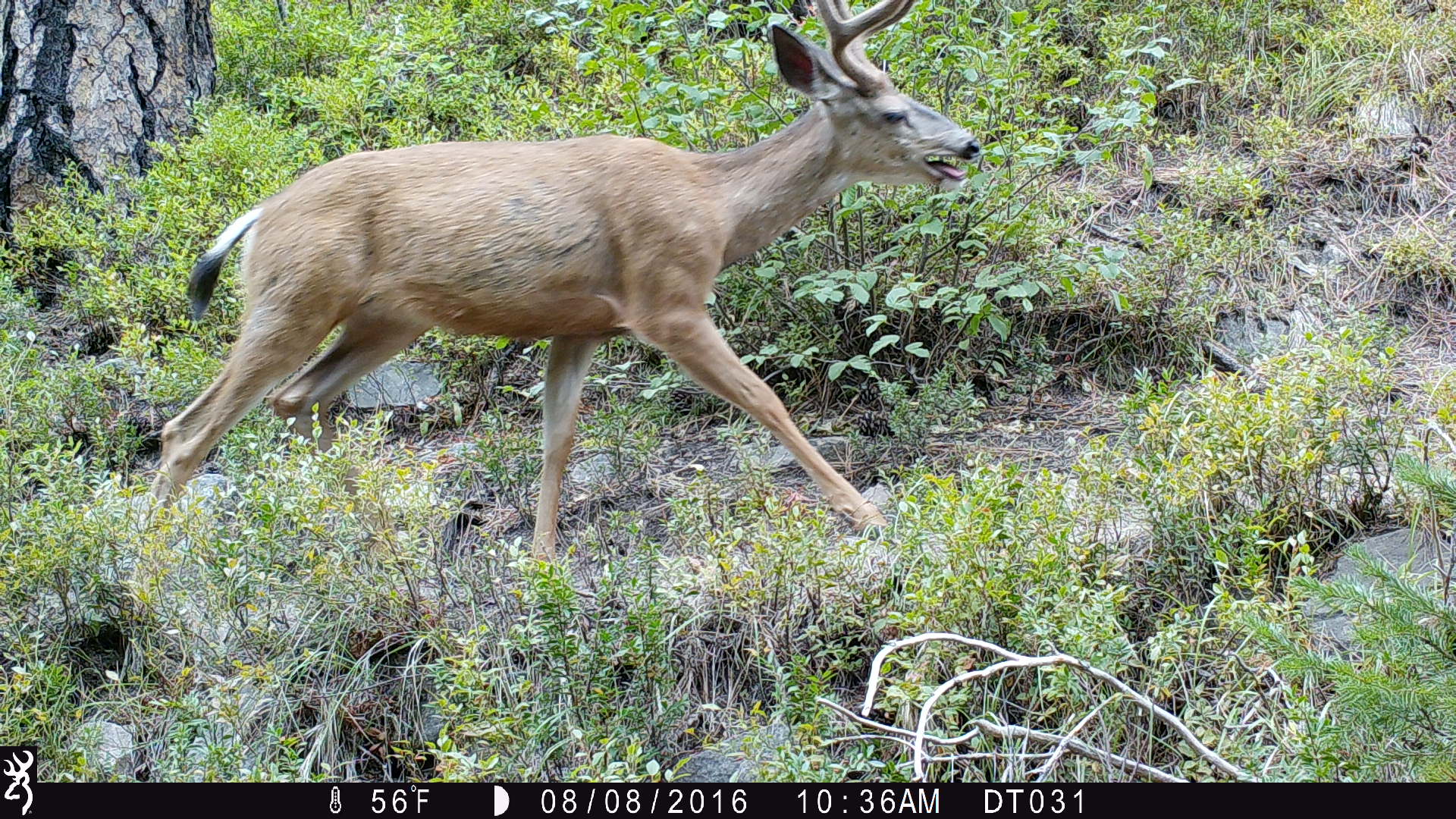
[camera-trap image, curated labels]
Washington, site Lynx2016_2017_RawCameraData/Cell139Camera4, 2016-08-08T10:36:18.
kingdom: Animalia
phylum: Chordata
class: Mammalia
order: Artiodactyla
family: Cervidae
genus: Odocoileus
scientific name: Odocoileus hemionus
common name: mule deer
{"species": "Odocoileus hemionus (mule deer)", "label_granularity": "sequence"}